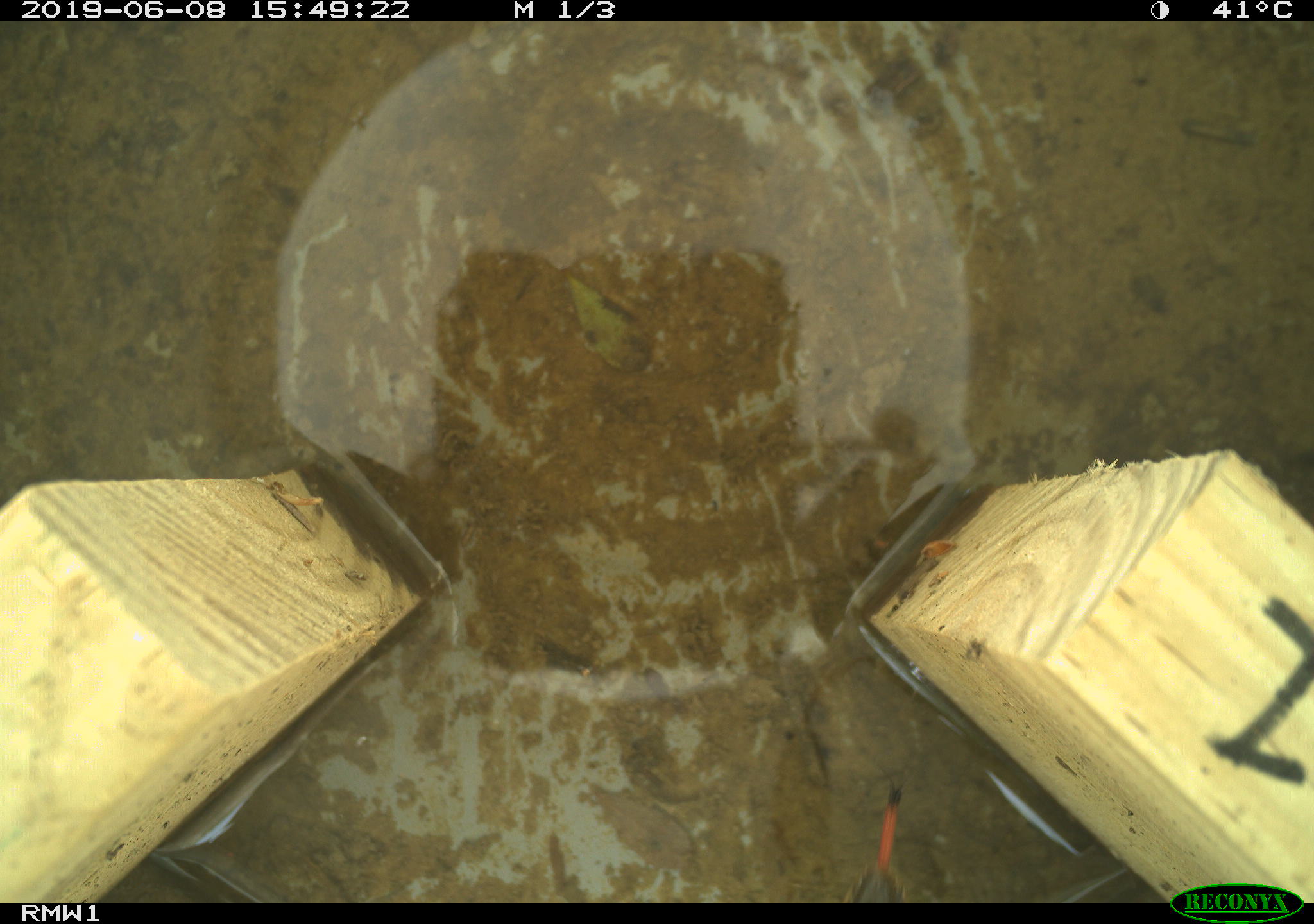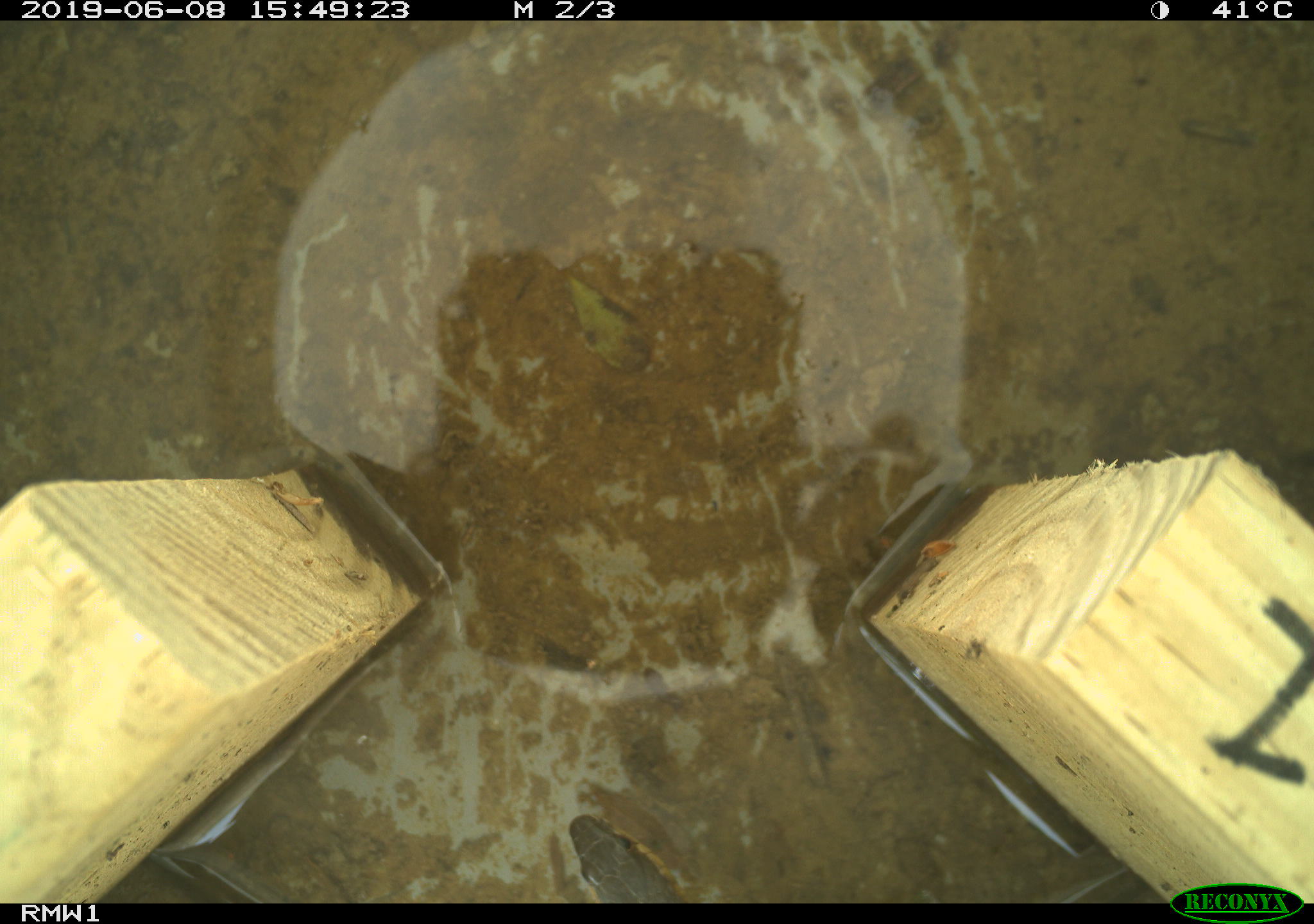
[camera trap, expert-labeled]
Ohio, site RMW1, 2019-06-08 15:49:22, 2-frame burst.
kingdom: Animalia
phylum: Chordata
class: Reptilia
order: Squamata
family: Colubridae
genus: Thamnophis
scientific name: Thamnophis sirtalis sirtalis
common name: eastern gartersnake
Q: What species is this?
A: Eastern gartersnake (Thamnophis sirtalis sirtalis).